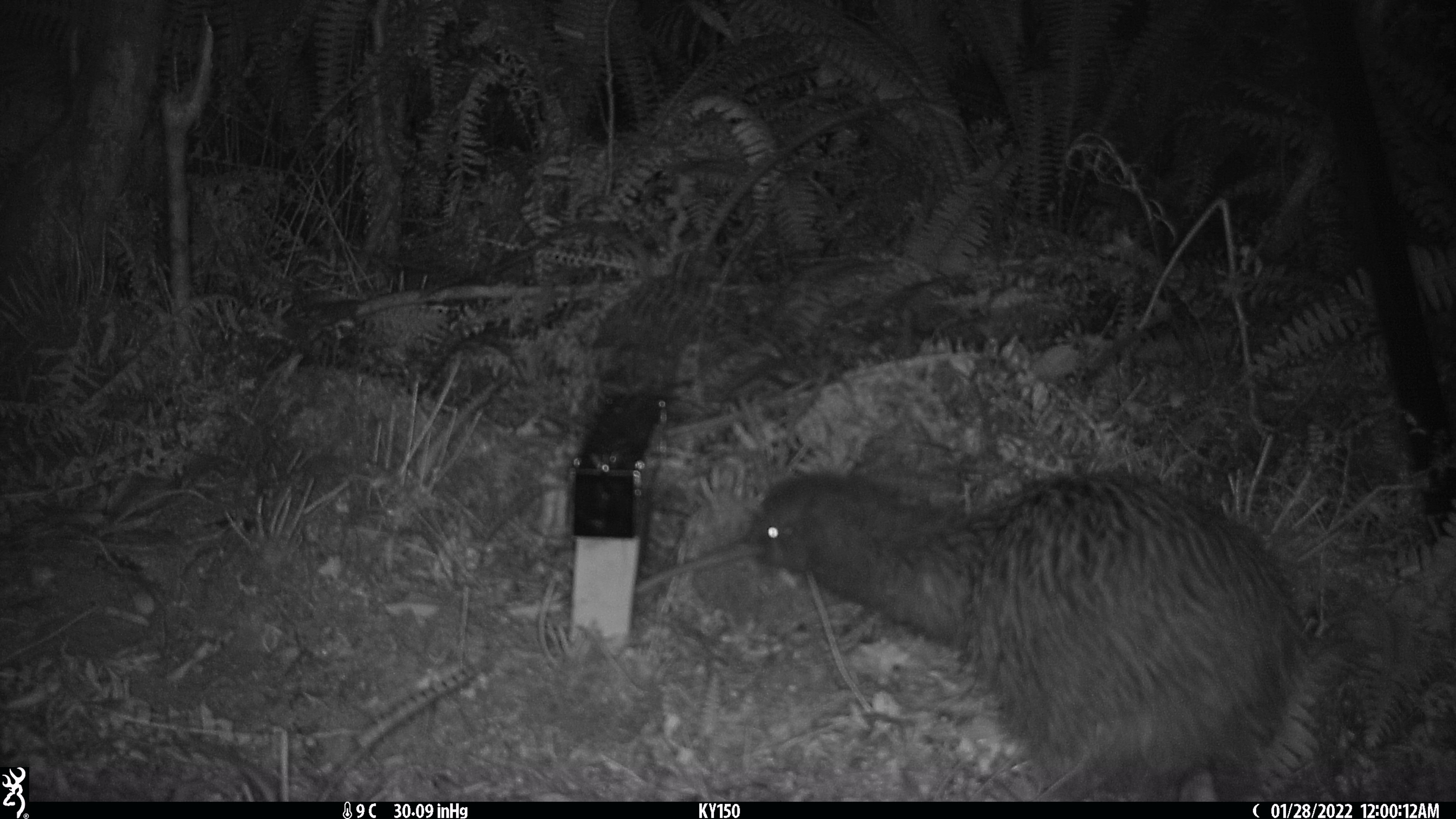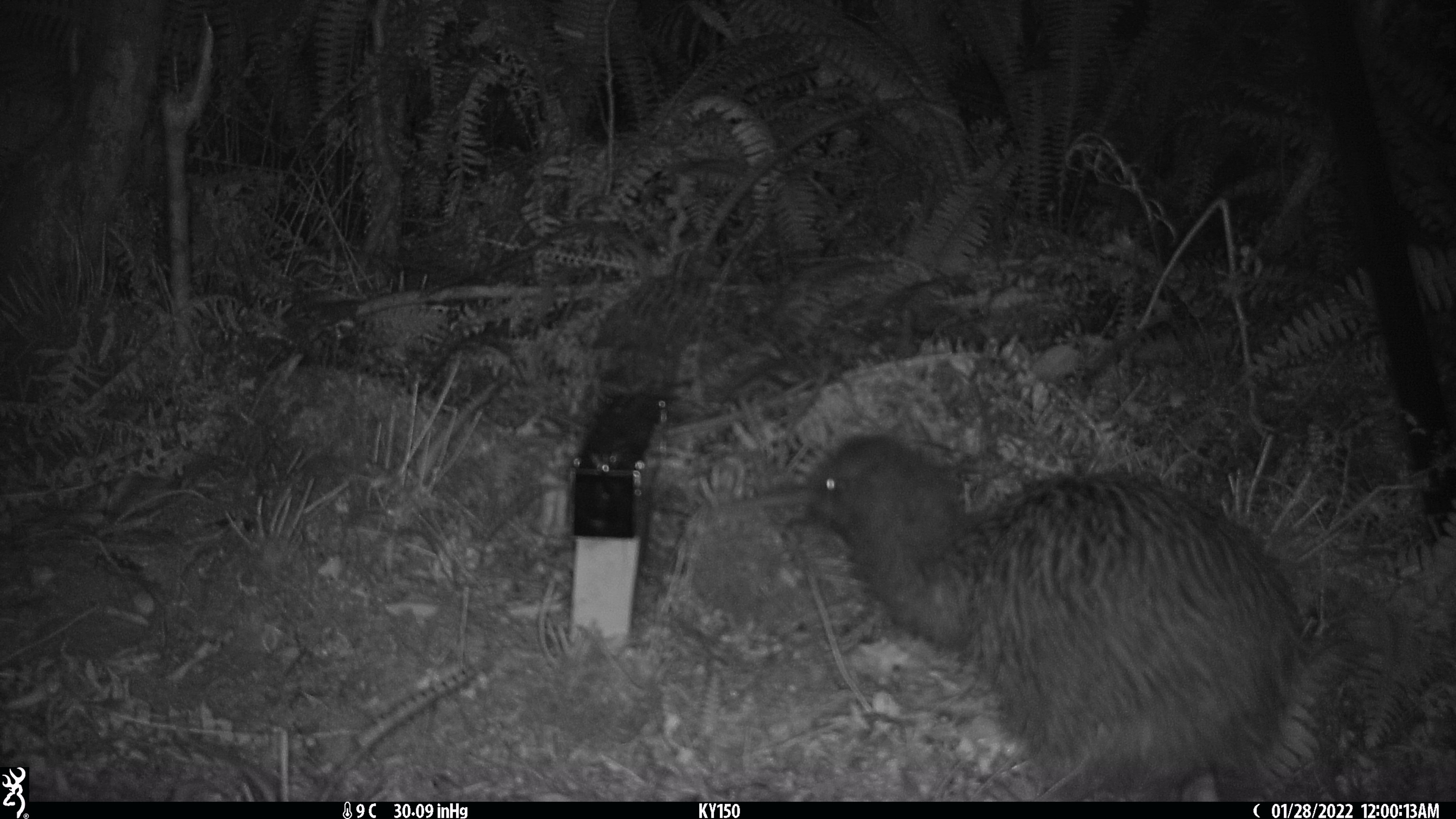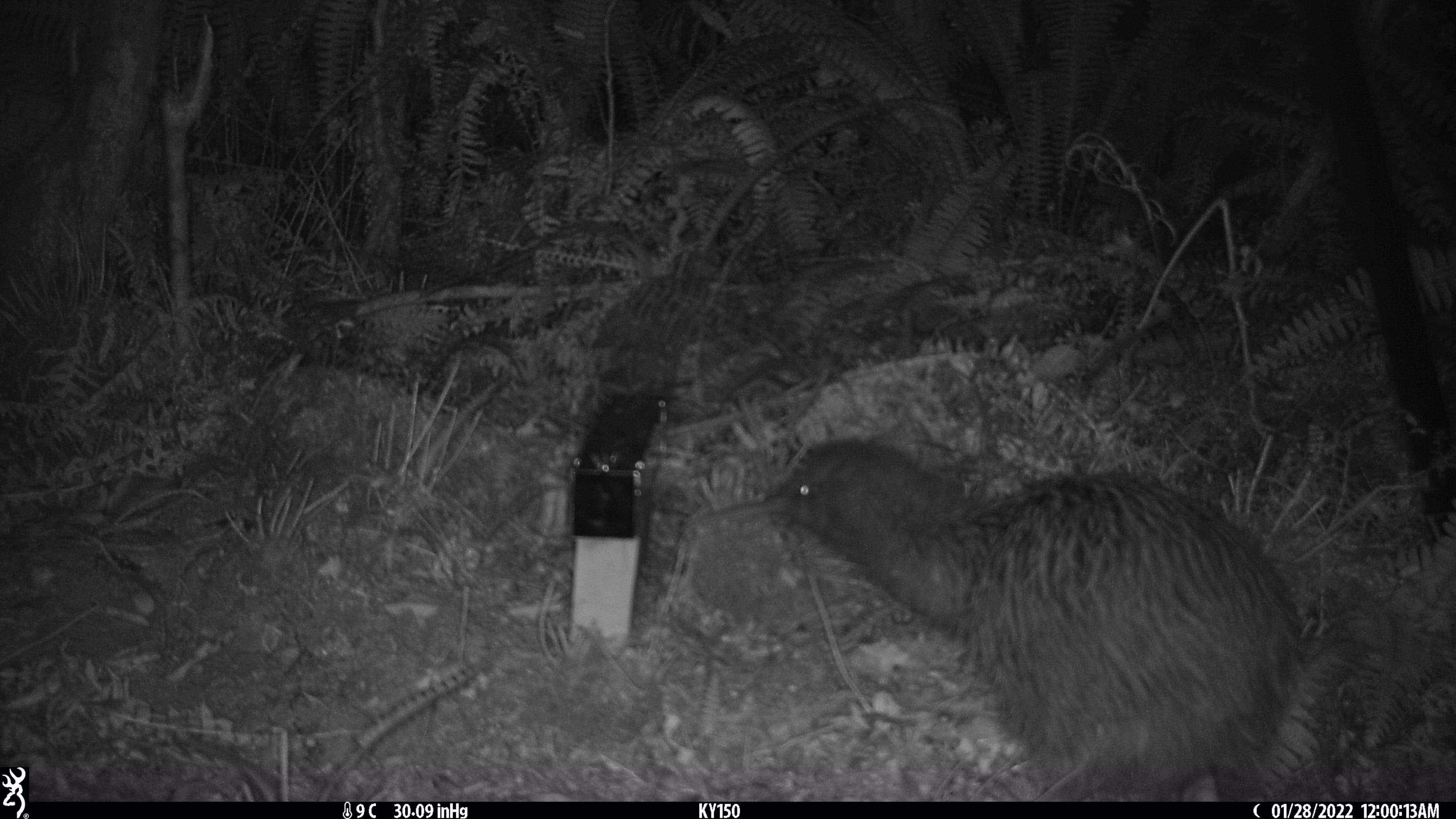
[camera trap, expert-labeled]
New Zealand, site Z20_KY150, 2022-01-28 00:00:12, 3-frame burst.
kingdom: Animalia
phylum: Chordata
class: Aves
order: Apterygiformes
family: Apterygidae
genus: Apteryx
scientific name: Apteryx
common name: kiwi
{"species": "kiwi (Apteryx)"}